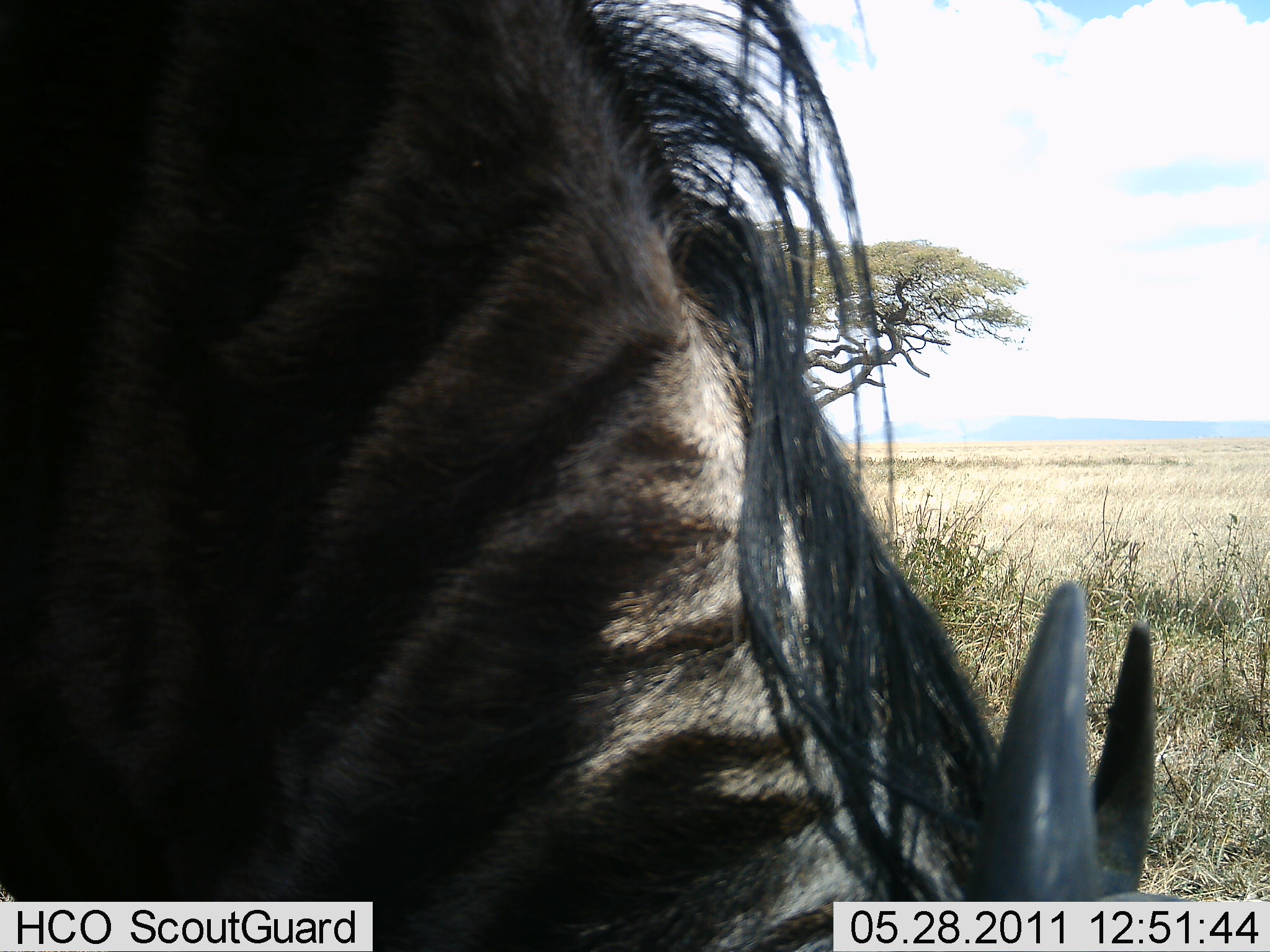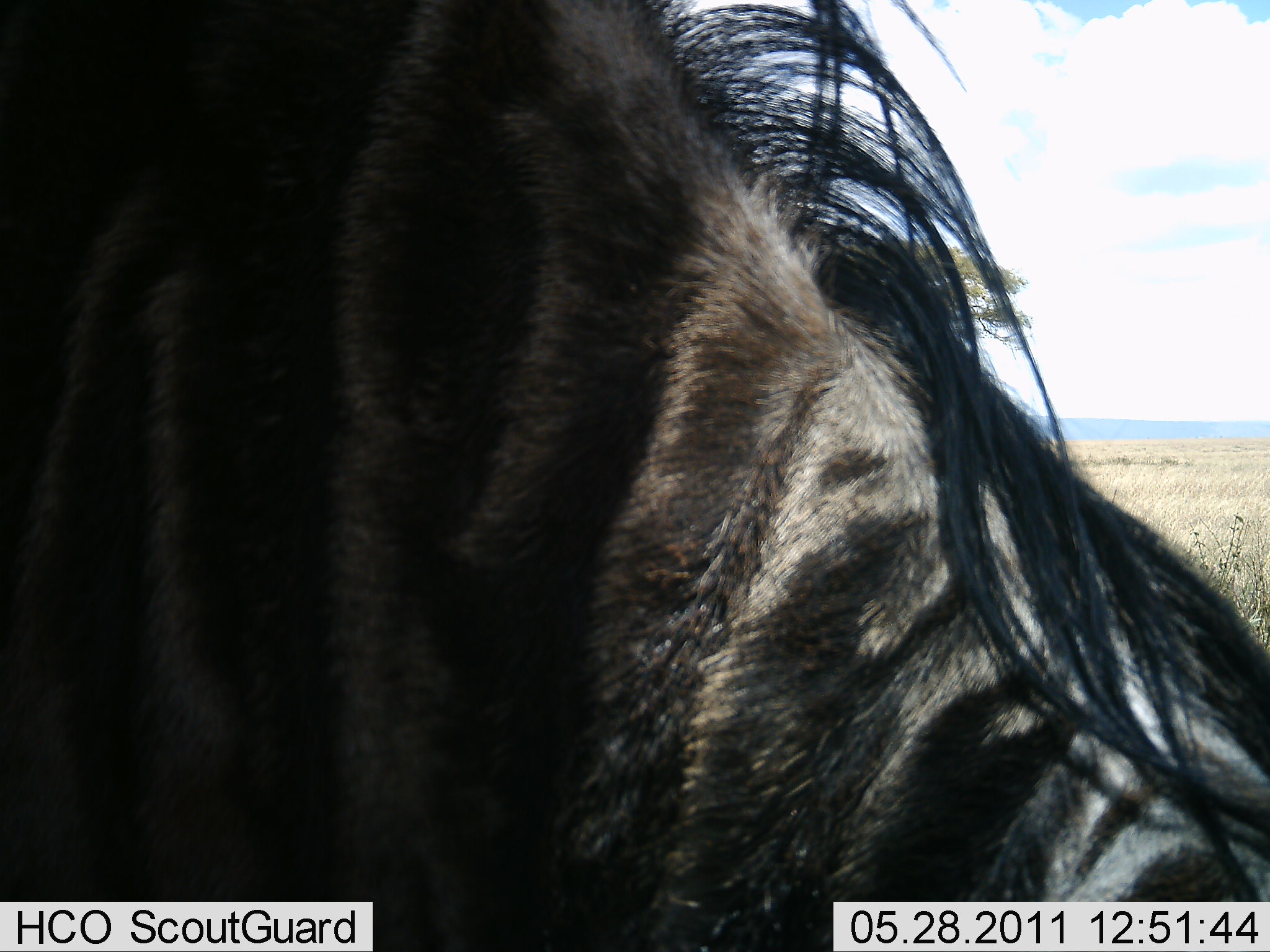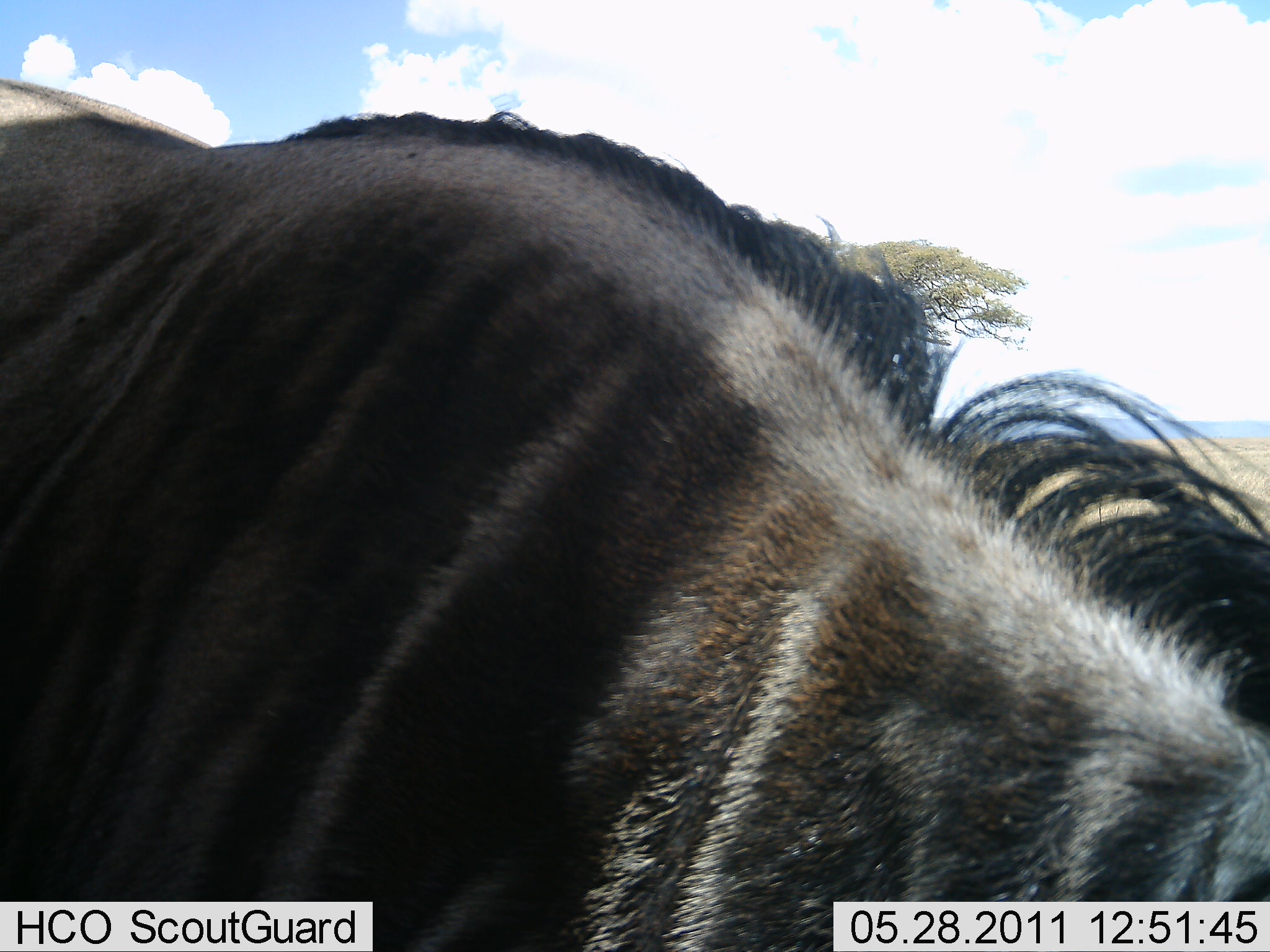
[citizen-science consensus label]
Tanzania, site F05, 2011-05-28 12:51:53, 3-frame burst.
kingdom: Animalia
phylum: Chordata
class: Mammalia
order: Artiodactyla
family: Bovidae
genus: Connochaetes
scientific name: Connochaetes taurinus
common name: blue wildebeest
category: wildebeest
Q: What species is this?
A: Wildebeest (blue wildebeest) (Connochaetes taurinus).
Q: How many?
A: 1.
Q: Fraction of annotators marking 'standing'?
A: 67%.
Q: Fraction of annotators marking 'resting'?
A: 0%.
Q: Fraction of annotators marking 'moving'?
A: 8%.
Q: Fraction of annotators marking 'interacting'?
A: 0%.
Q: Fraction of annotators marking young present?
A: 0%.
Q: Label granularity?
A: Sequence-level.